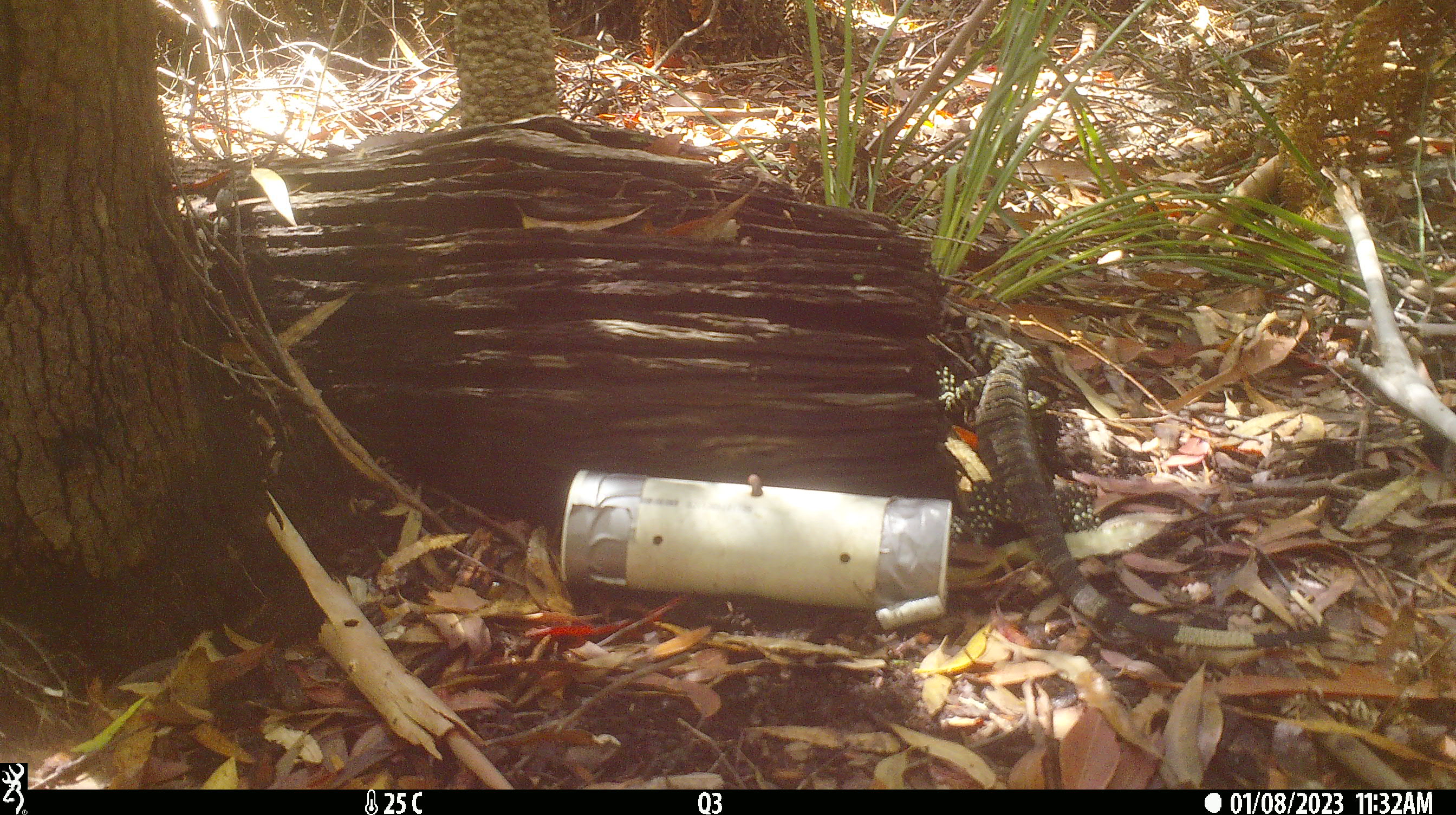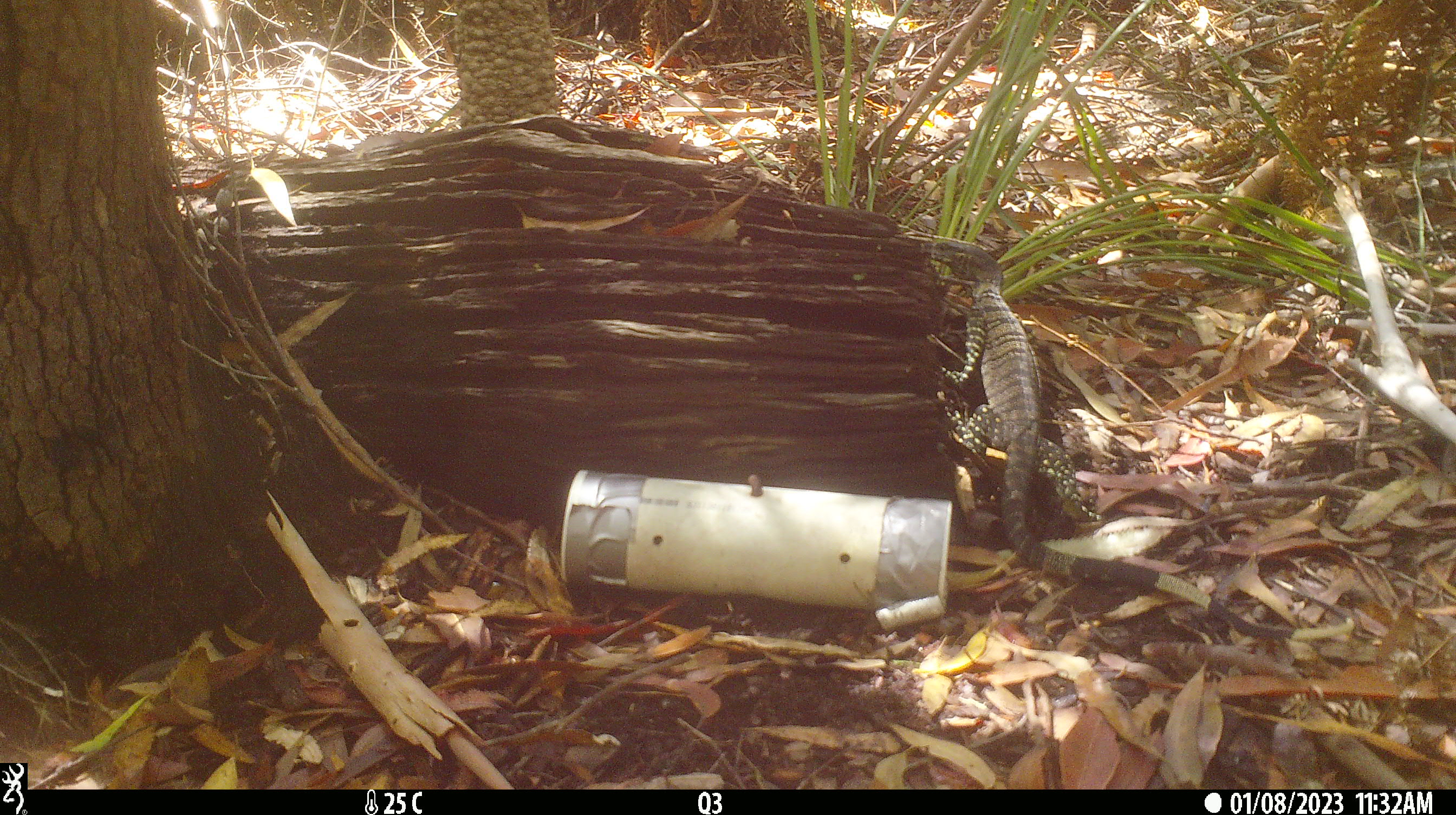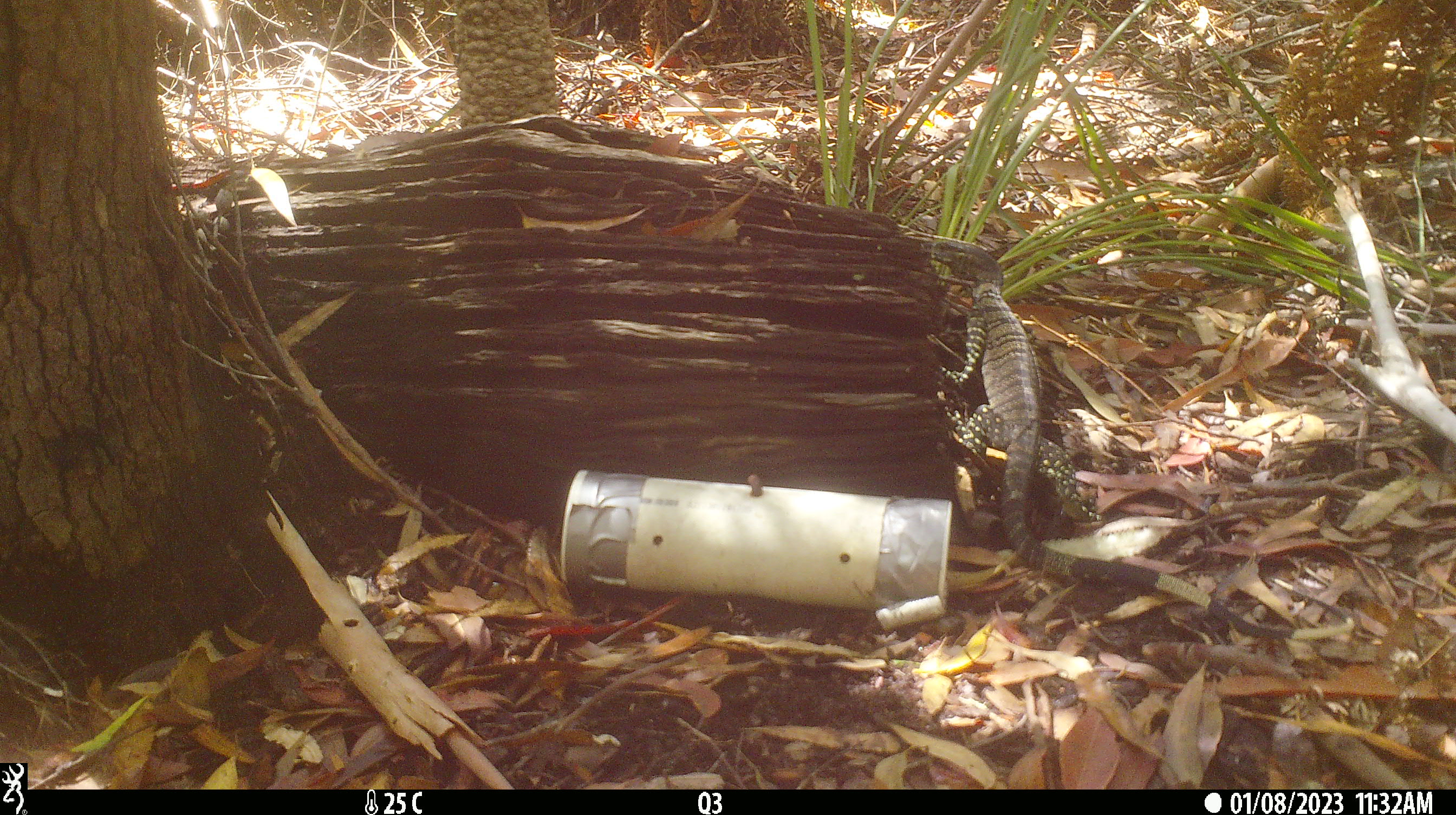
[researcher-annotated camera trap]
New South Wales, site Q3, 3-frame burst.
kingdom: Animalia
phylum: Chordata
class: Reptilia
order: Squamata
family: Varanidae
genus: Varanus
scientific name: Varanus varius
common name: lace monitor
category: goanna